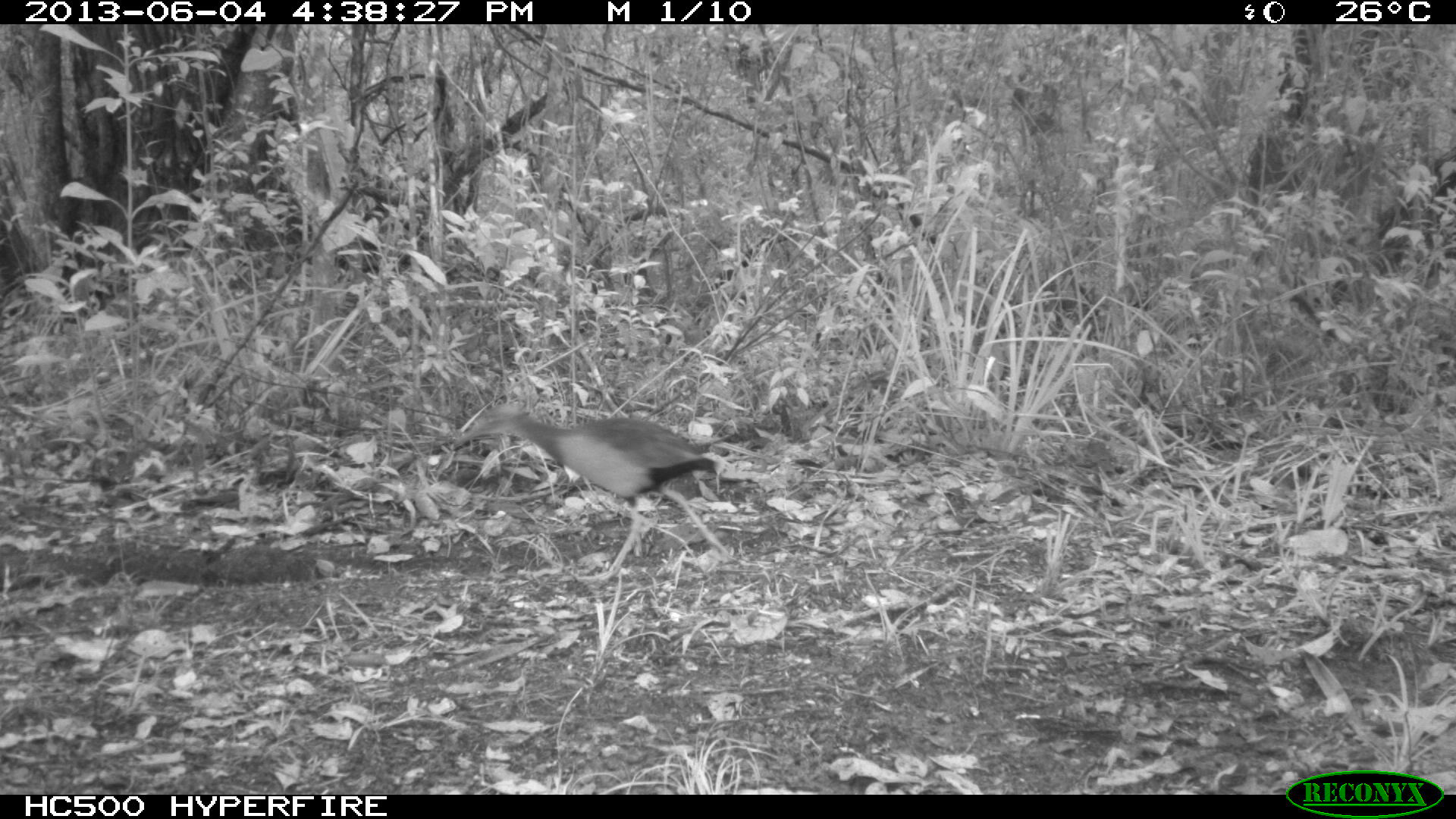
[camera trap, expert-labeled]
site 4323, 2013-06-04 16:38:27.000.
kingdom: Animalia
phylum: Chordata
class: Aves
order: Gruiformes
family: Rallidae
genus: Aramides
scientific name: Aramides cajaneus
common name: gray-necked wood-rail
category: aramides cajanea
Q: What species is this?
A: Aramides cajanea (gray-necked wood-rail) (Aramides cajaneus).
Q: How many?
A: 1.